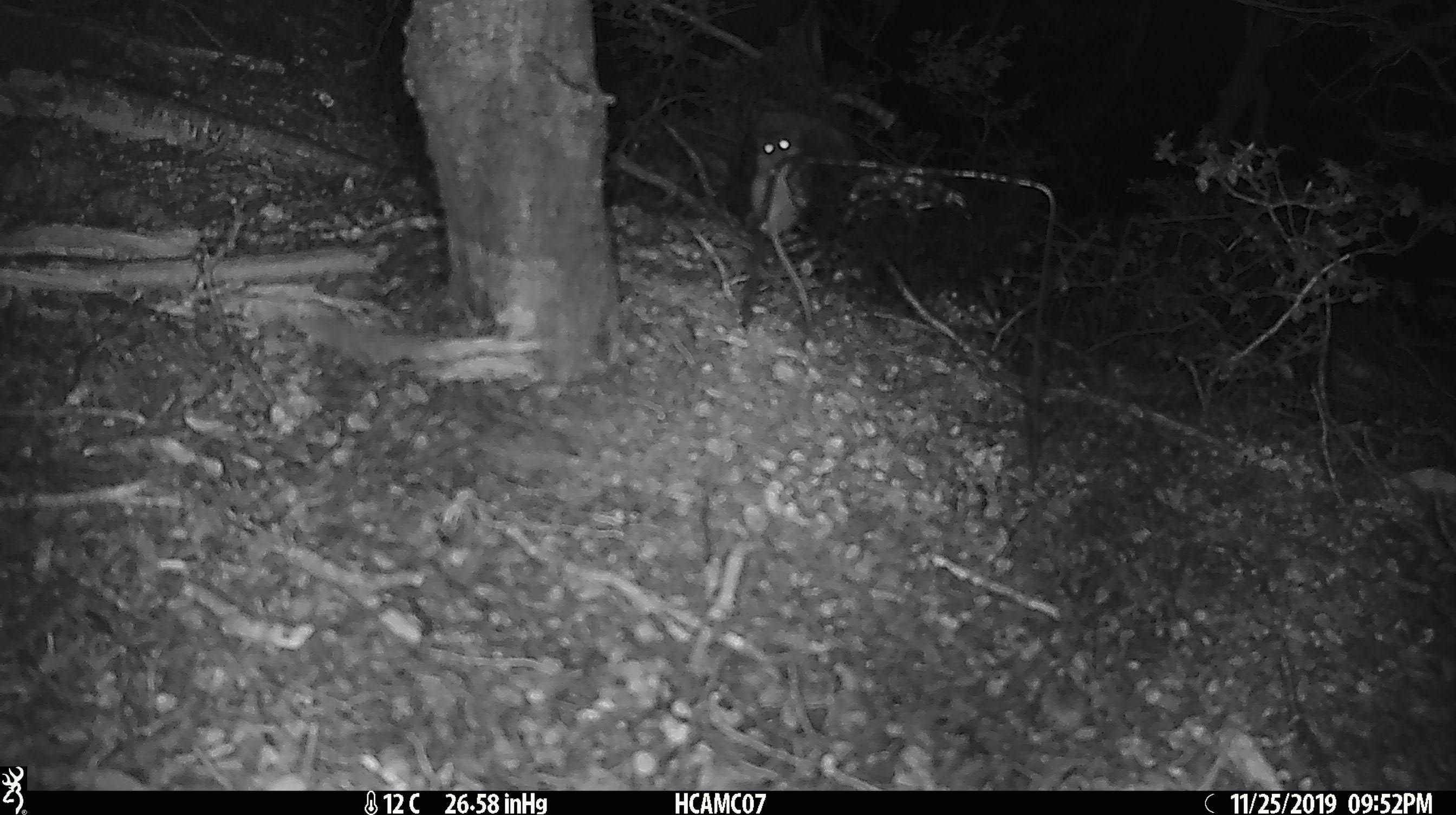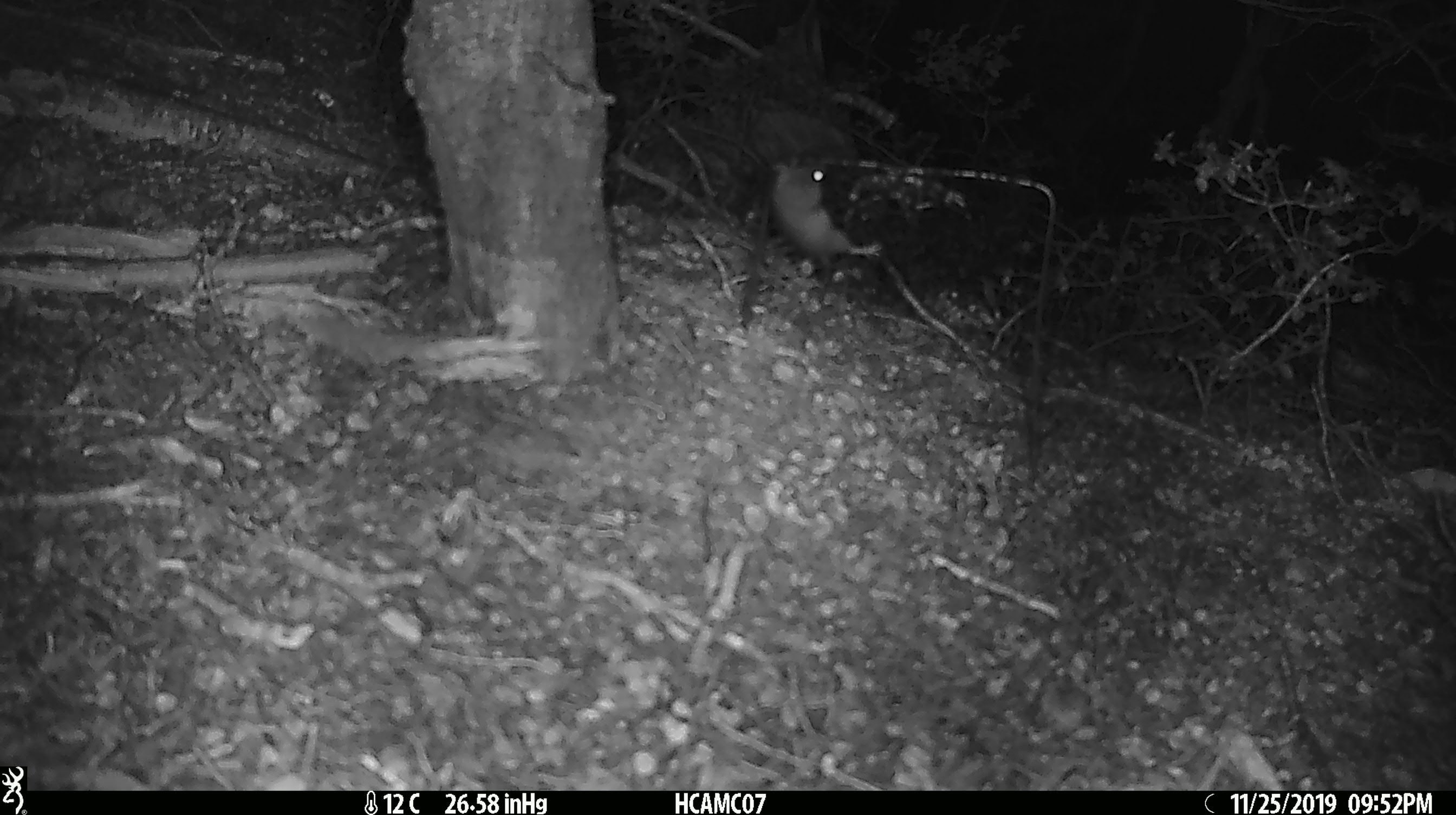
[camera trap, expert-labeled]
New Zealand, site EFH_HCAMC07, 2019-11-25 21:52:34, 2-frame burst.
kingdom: Animalia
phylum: Chordata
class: Mammalia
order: Rodentia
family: Muridae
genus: Mus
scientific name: Mus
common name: mouse